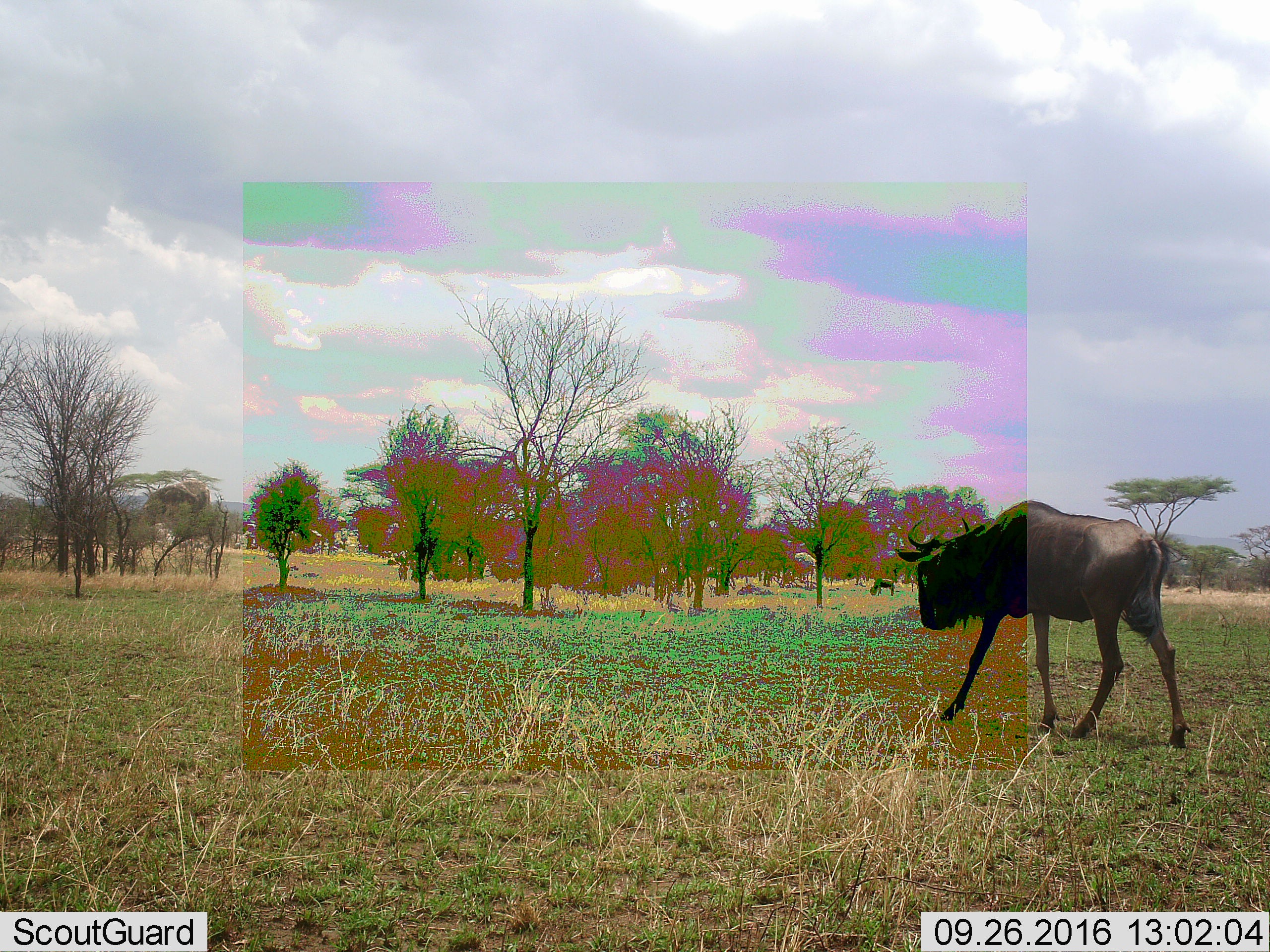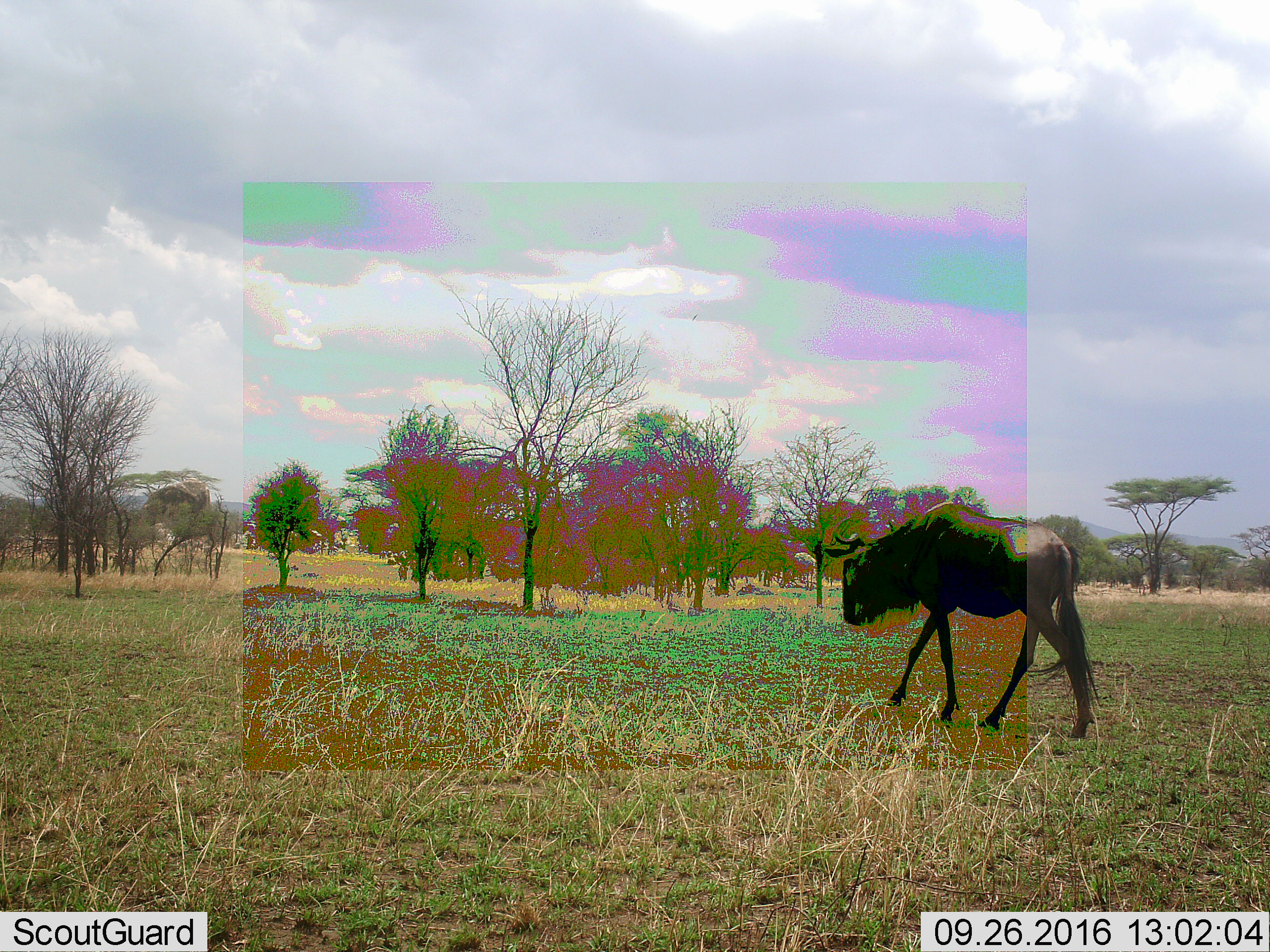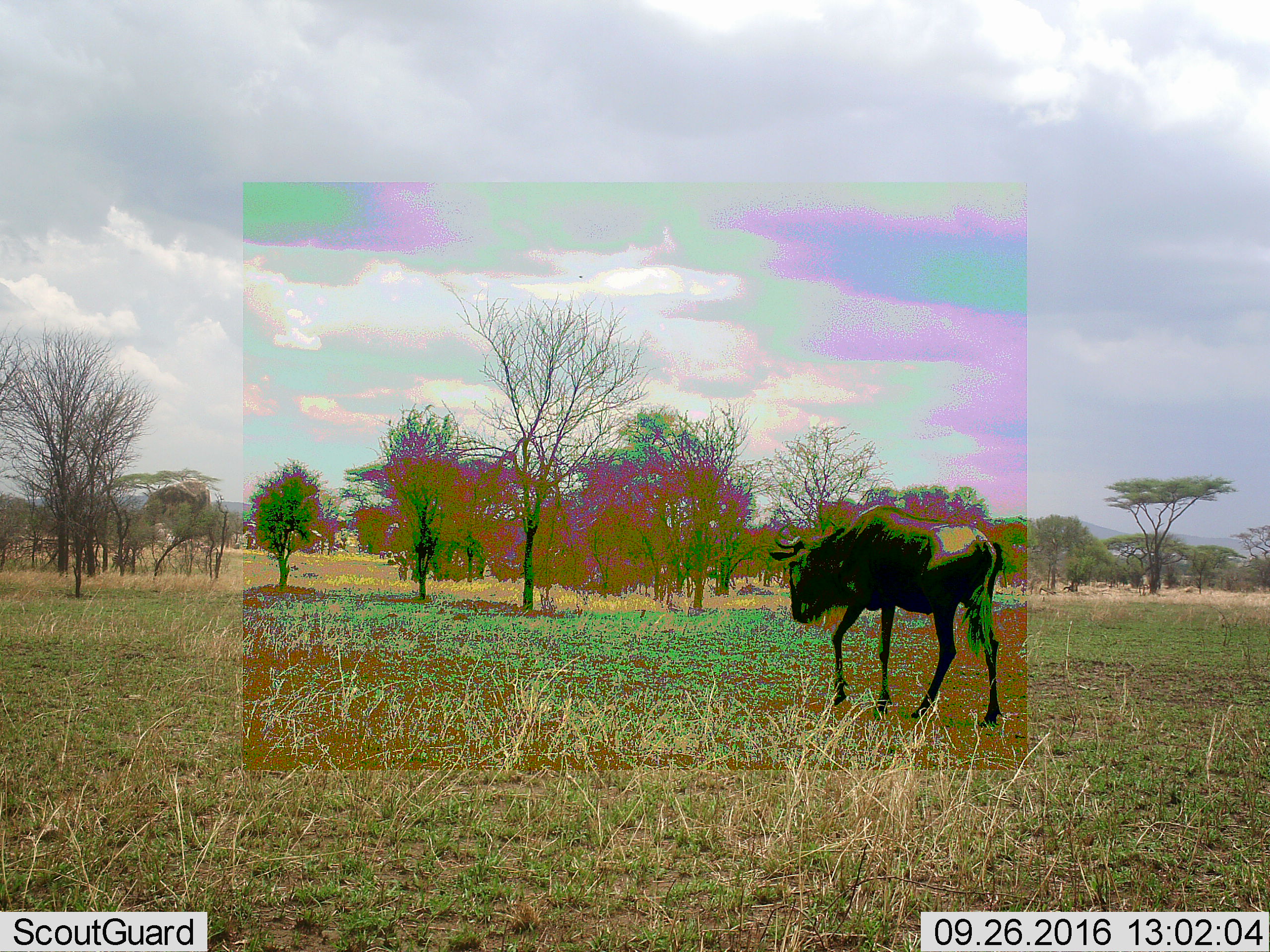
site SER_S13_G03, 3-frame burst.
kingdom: Animalia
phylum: Chordata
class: Mammalia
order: Artiodactyla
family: Bovidae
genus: Connochaetes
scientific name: Connochaetes taurinus taurinus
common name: blue wildebeest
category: wildebeestblue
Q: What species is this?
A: Wildebeestblue (blue wildebeest) (Connochaetes taurinus taurinus).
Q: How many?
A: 2.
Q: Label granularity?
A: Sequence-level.